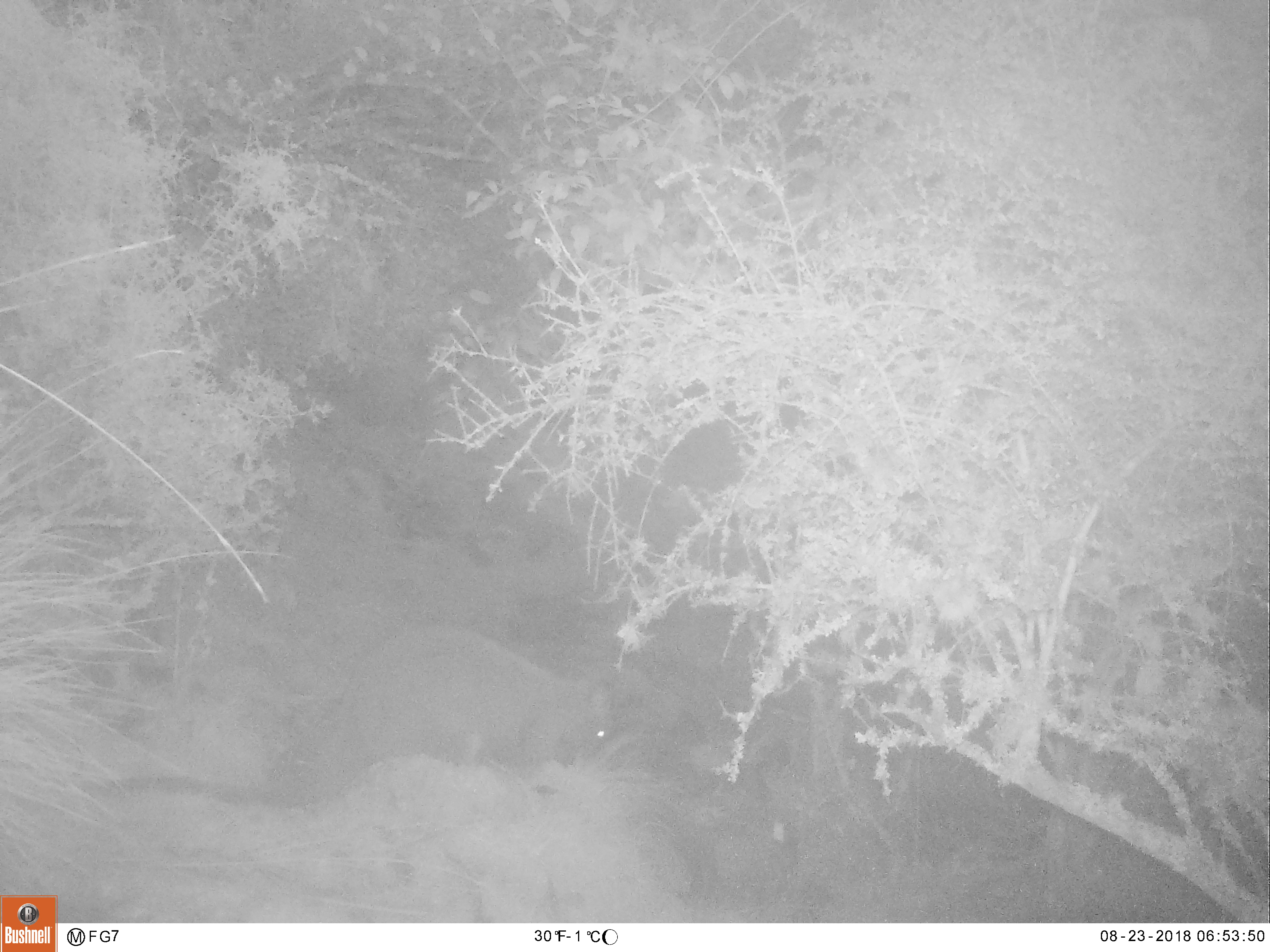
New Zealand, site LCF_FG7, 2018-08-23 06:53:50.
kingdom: Animalia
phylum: Chordata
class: Mammalia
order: Diprotodontia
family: Macropodidae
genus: Notamacropus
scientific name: Notamacropus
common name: wallaby